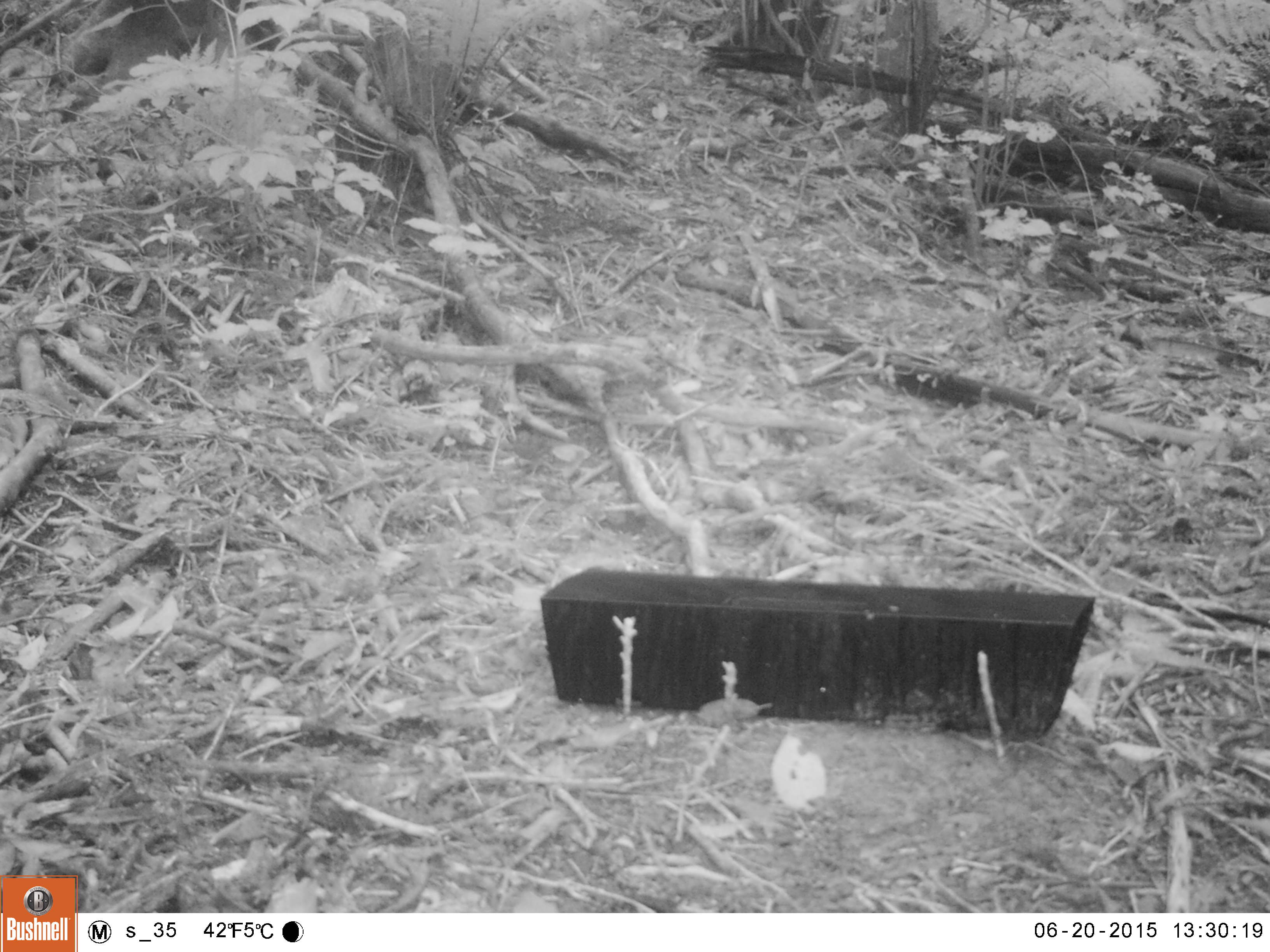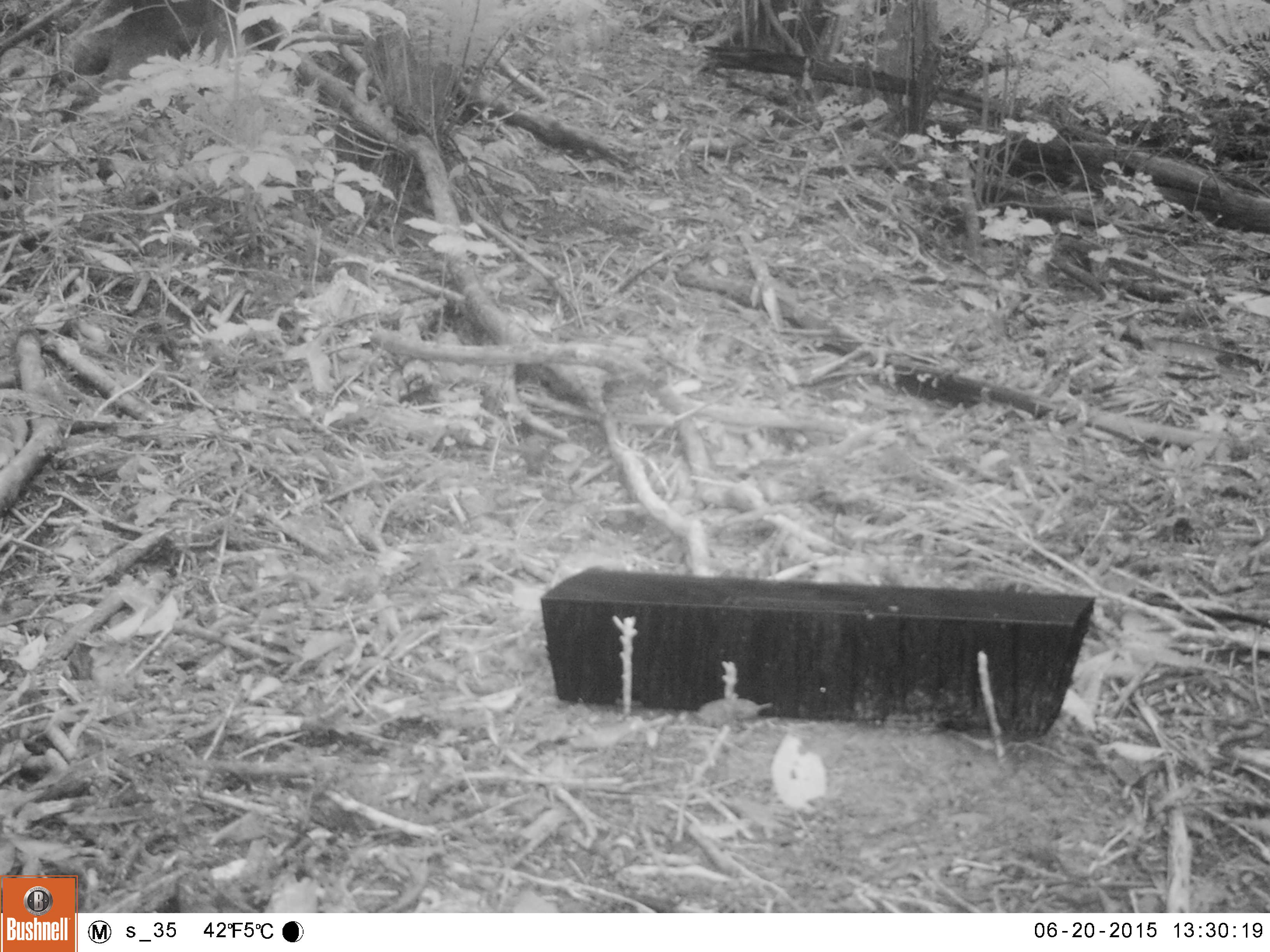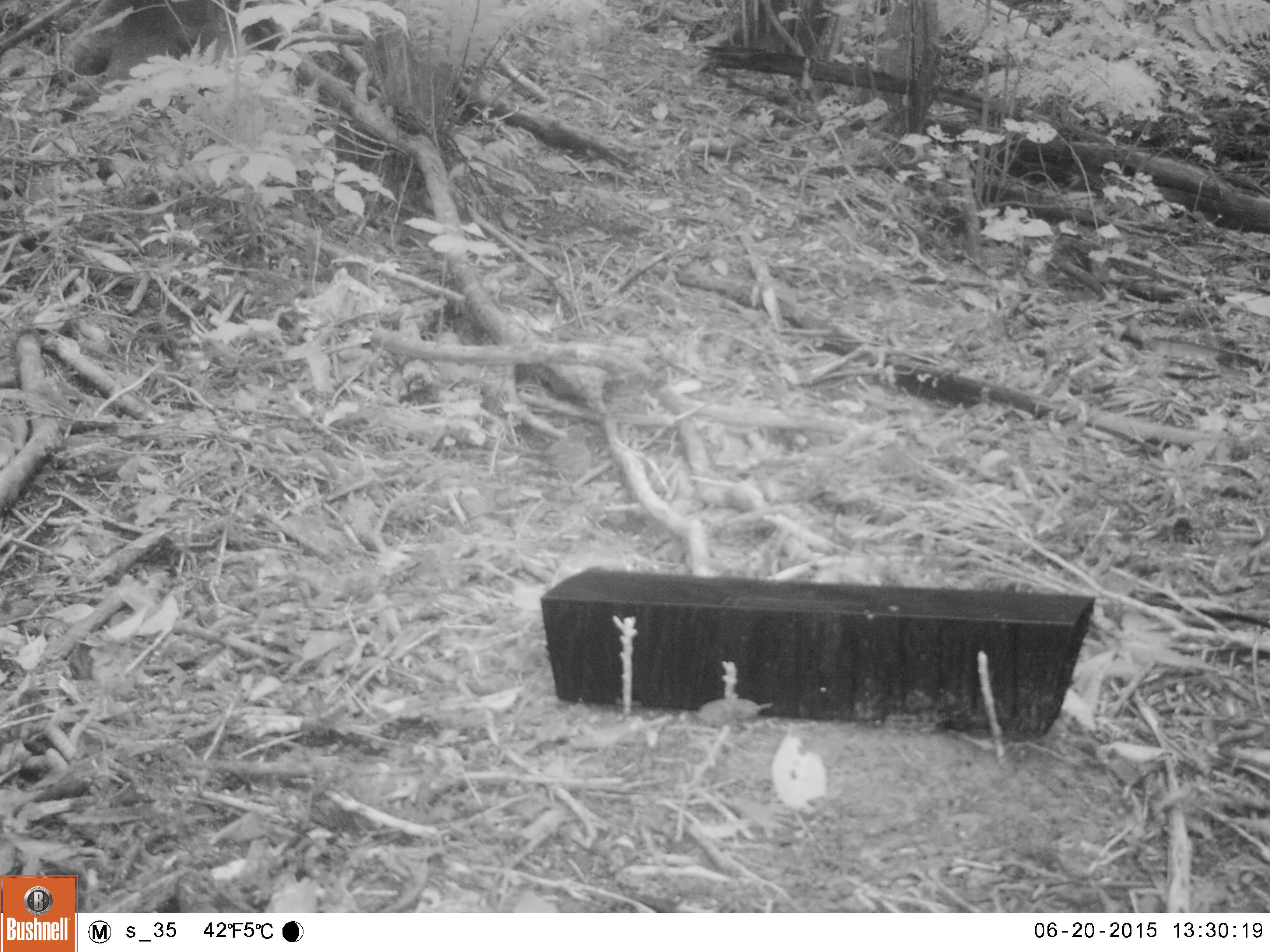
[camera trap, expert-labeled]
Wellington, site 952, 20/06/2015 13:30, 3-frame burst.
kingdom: Animalia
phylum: Chordata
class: Aves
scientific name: Aves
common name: bird